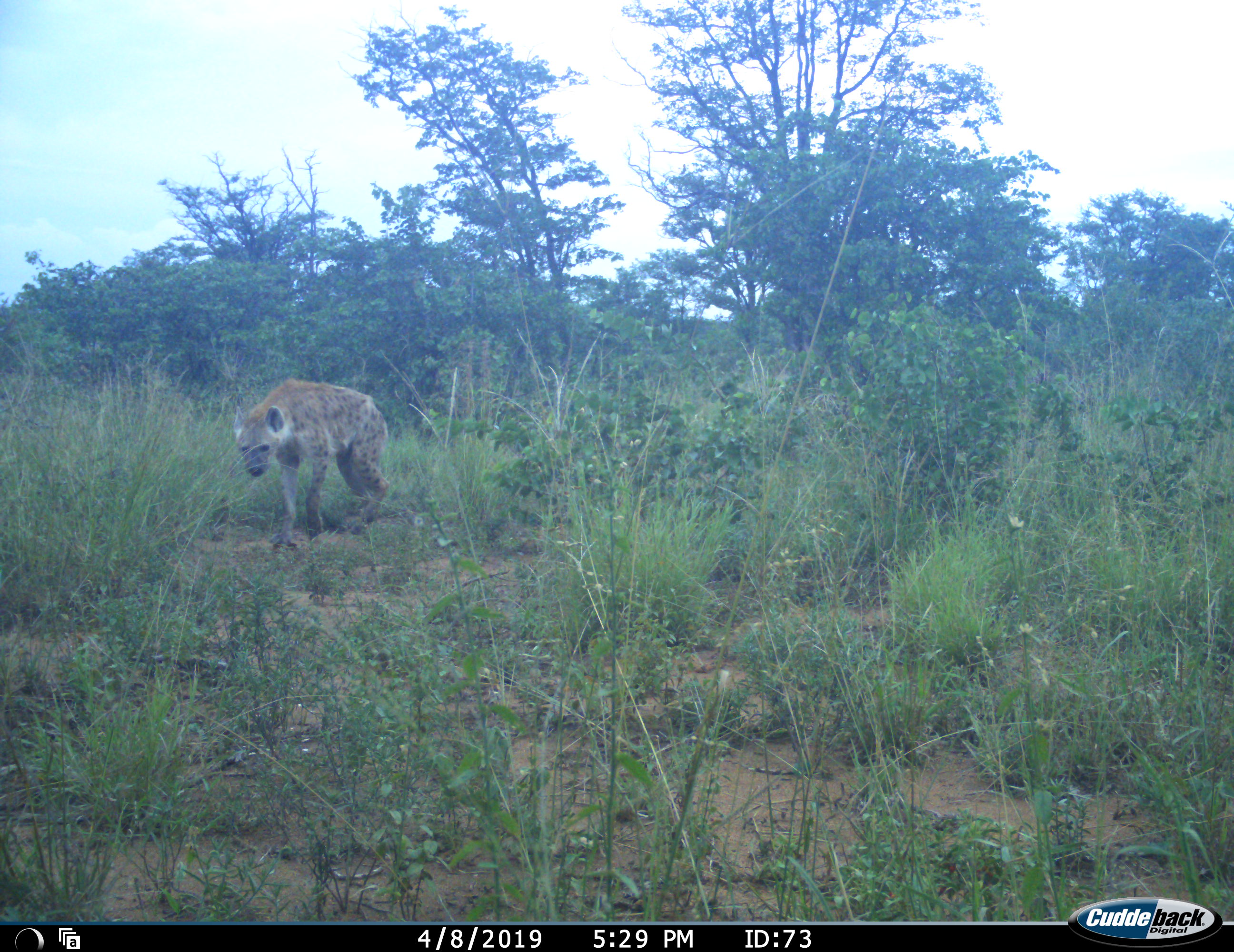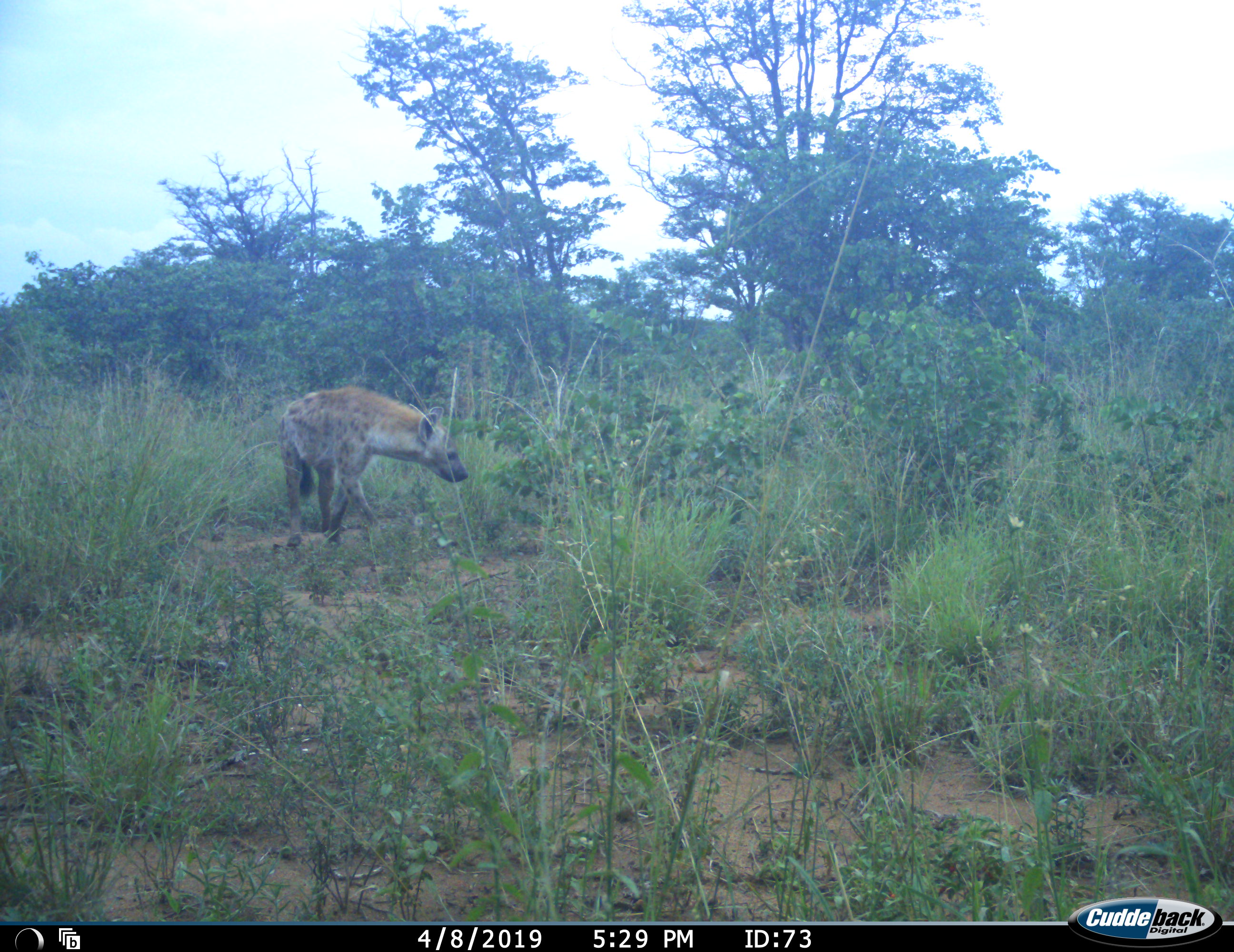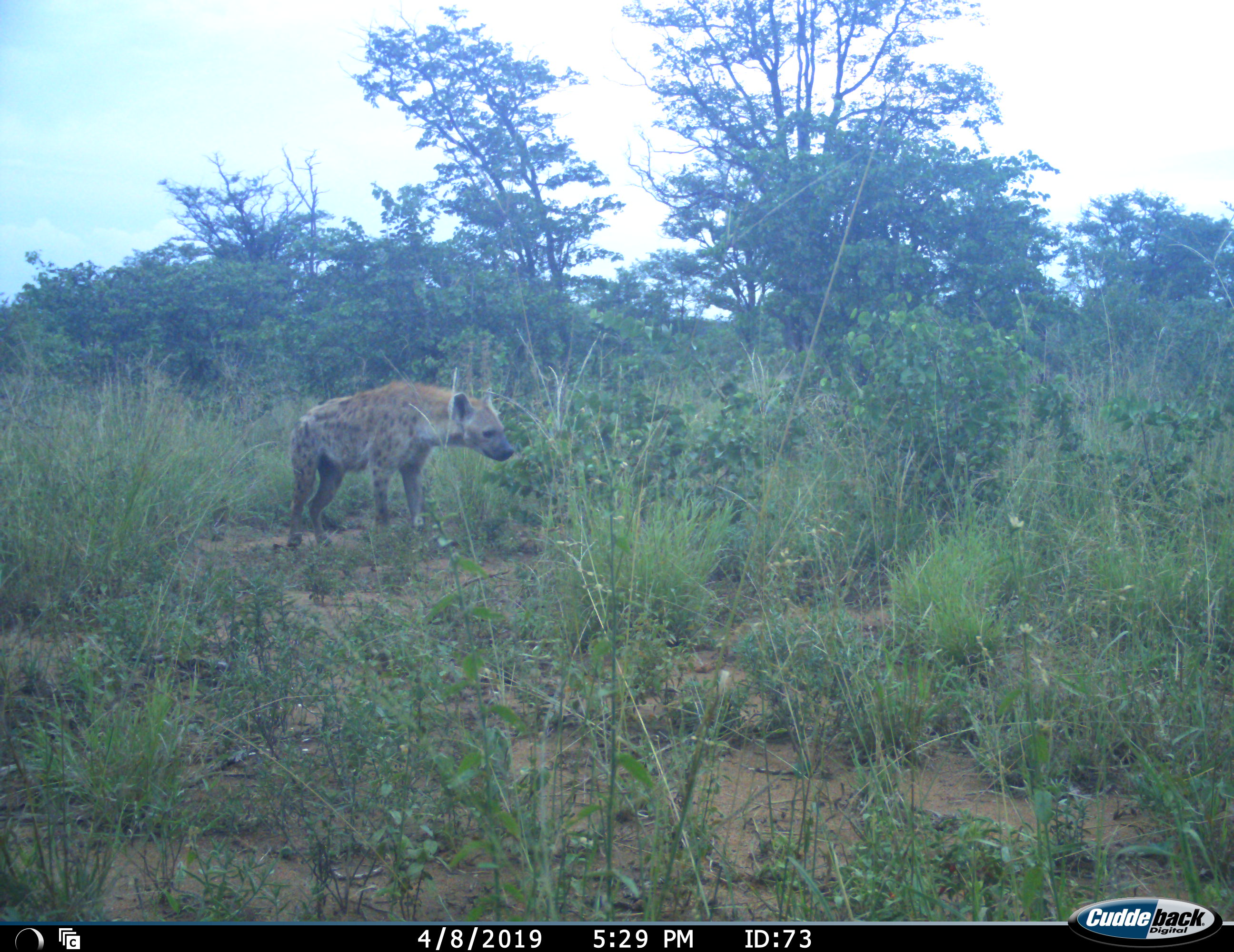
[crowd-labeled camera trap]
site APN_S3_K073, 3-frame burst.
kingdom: Animalia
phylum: Chordata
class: Mammalia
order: Carnivora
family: Hyaenidae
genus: Crocuta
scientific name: Crocuta crocuta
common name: spotted hyena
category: hyenaspotted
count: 1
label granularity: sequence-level